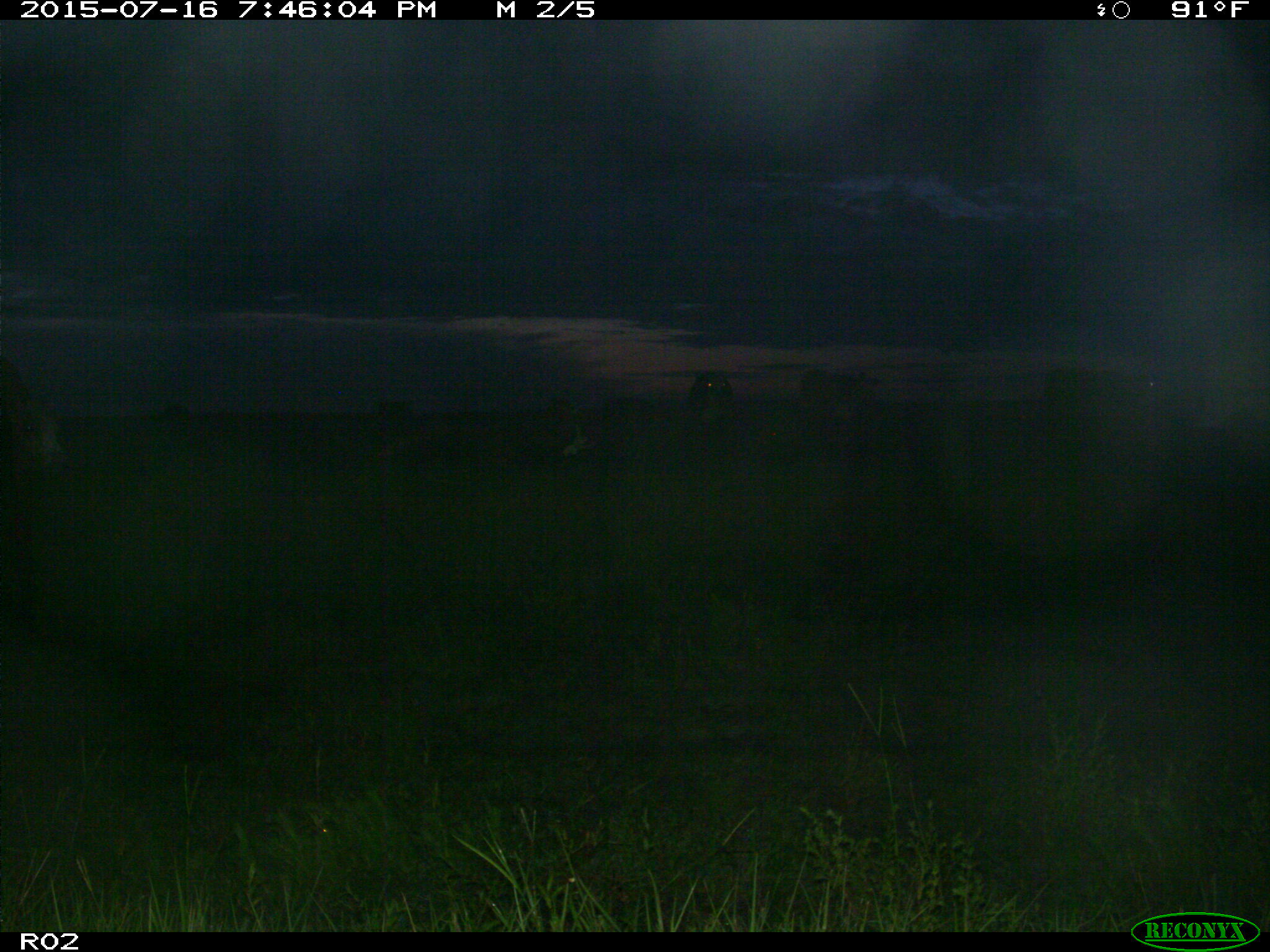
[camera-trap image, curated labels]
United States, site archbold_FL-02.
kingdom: Animalia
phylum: Chordata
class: Mammalia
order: Artiodactyla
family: Bovidae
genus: Bos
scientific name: Bos taurus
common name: domestic cow